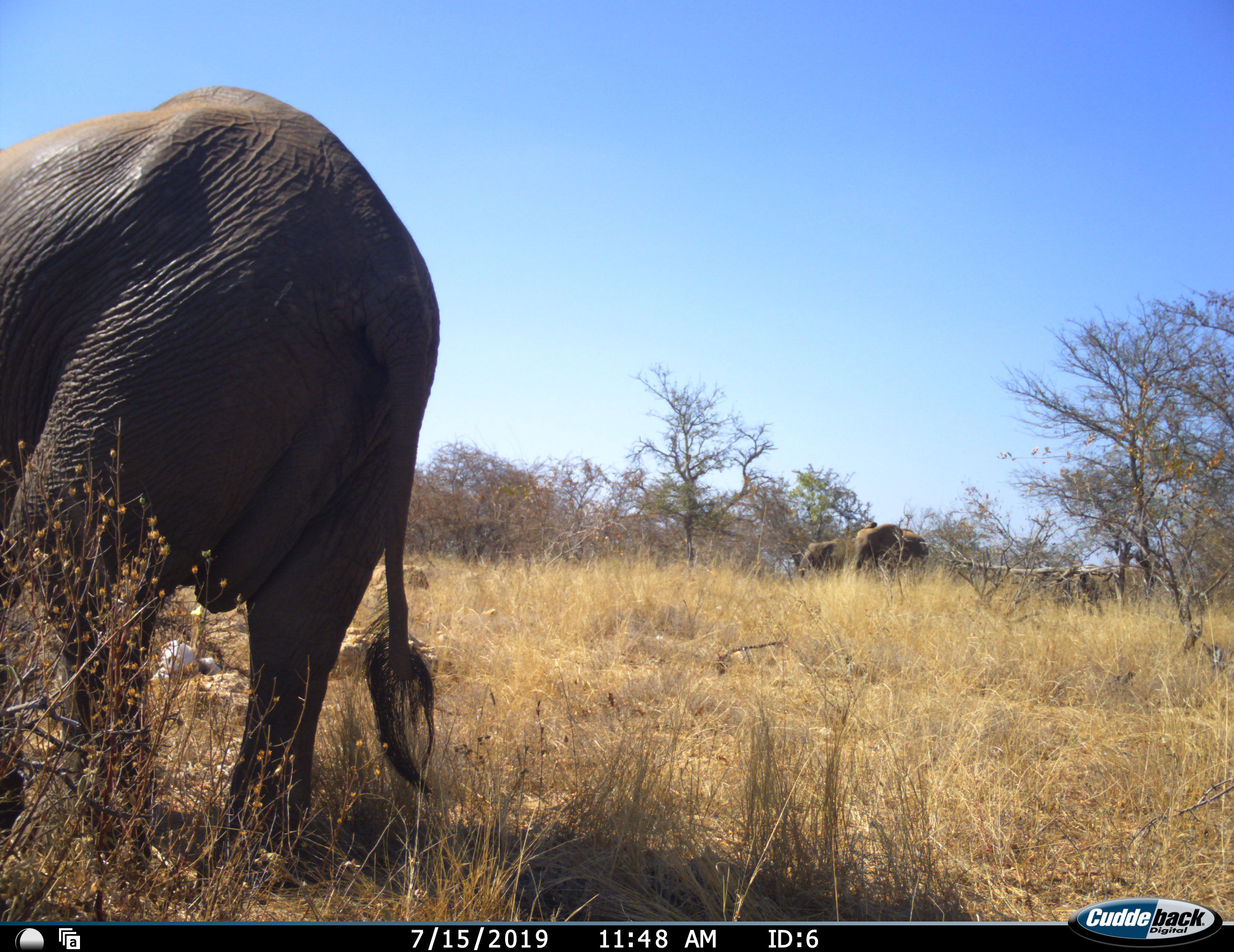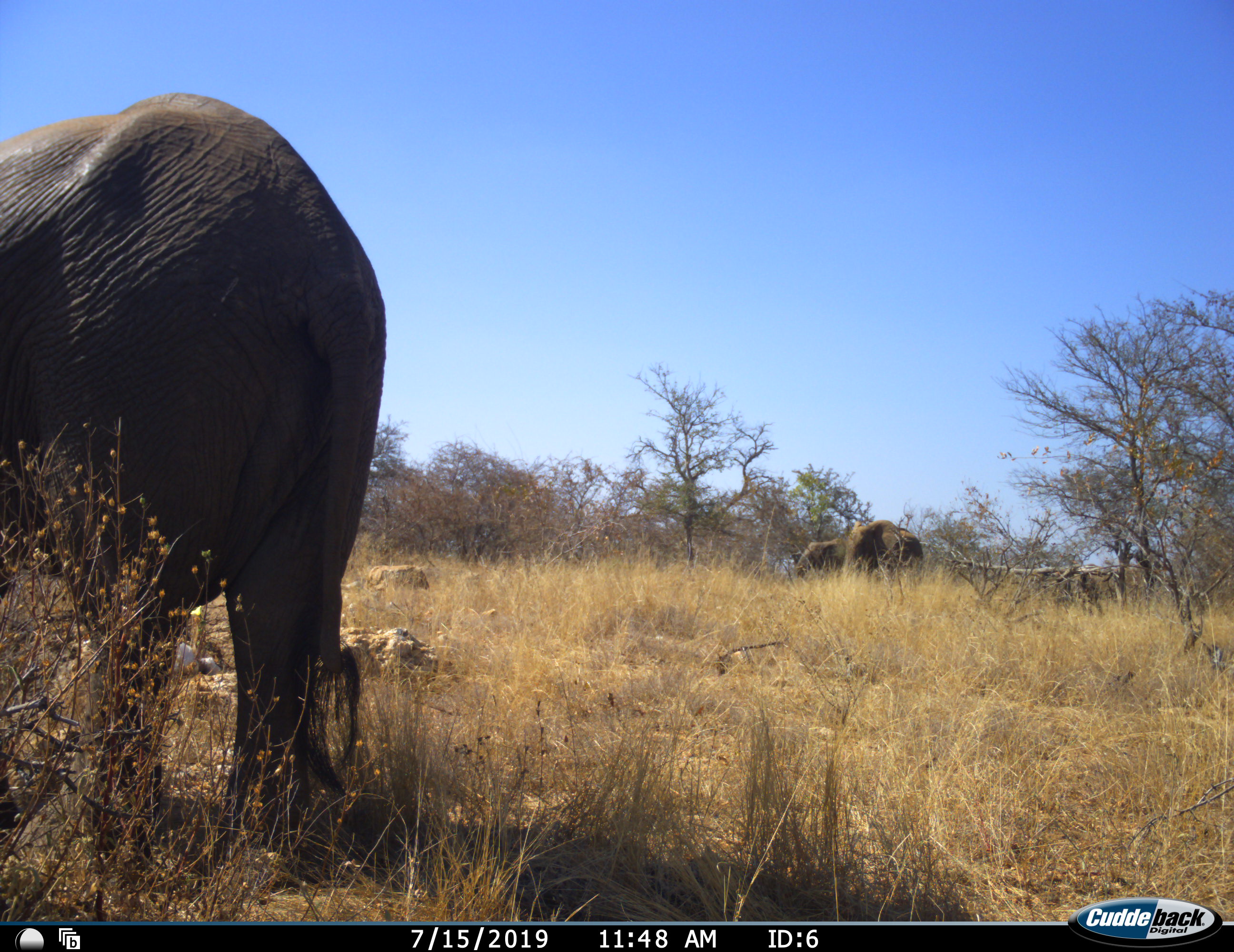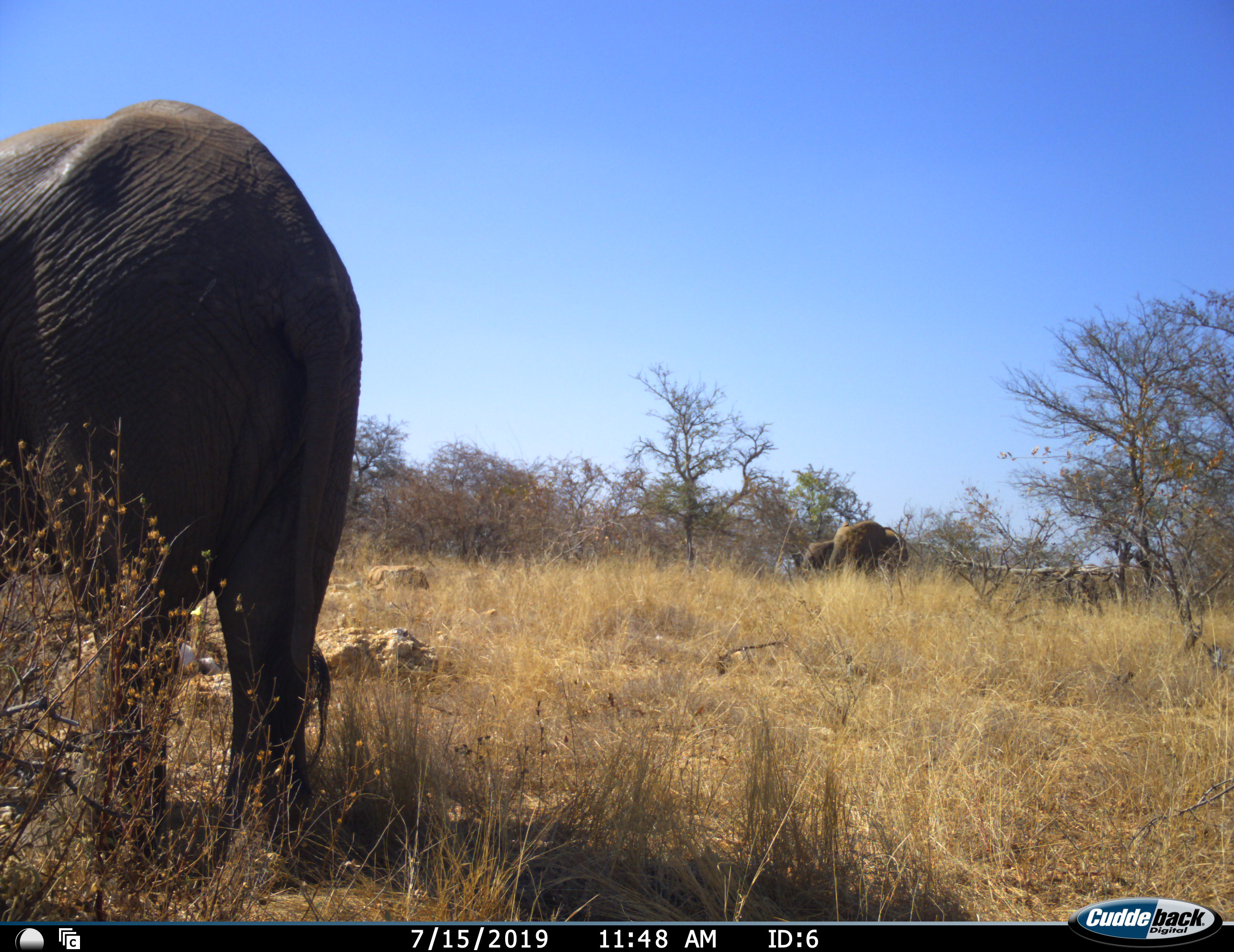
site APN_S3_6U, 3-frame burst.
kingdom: Animalia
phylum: Chordata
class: Mammalia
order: Proboscidea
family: Elephantidae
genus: Loxodonta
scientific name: Loxodonta africana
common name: african bush elephant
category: elephant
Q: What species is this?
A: Elephant (african bush elephant) (Loxodonta africana).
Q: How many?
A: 3.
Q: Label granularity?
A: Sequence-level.